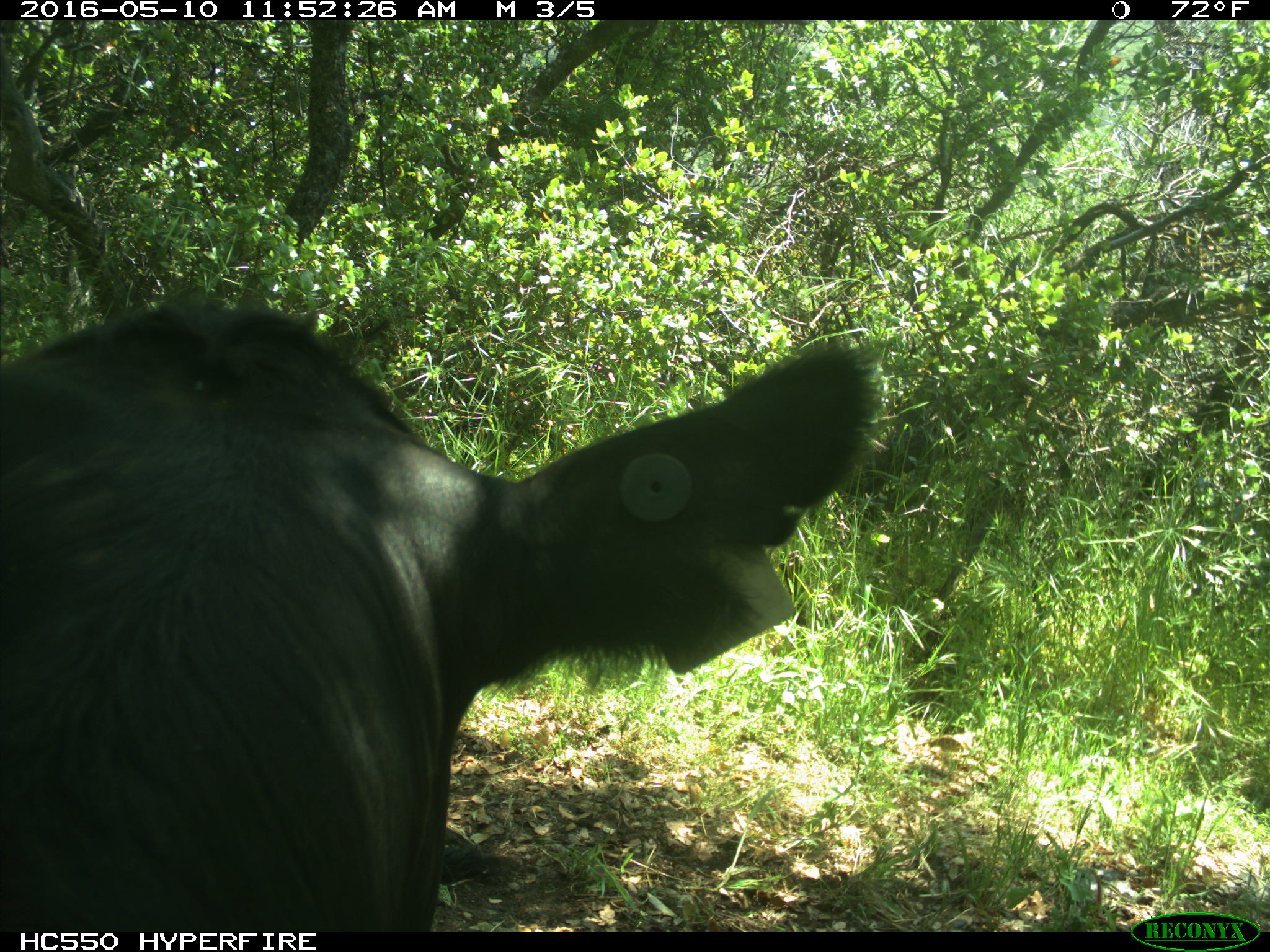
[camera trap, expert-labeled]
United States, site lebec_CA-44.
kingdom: Animalia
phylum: Chordata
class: Mammalia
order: Artiodactyla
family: Bovidae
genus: Bos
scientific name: Bos taurus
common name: domestic cow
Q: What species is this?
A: Bos taurus (domestic cow).